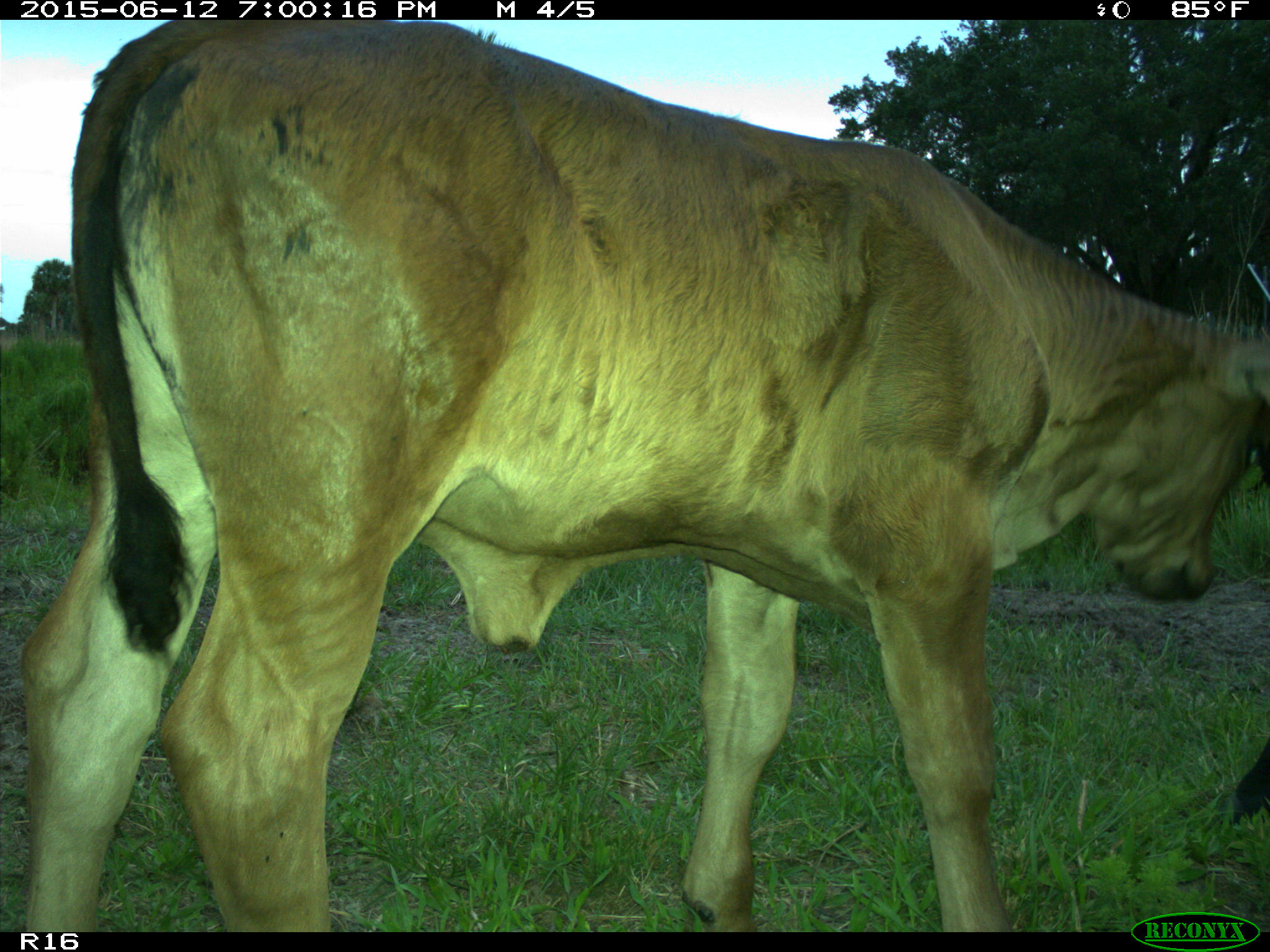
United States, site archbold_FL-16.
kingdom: Animalia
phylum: Chordata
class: Mammalia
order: Artiodactyla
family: Bovidae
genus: Bos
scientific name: Bos taurus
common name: domestic cow